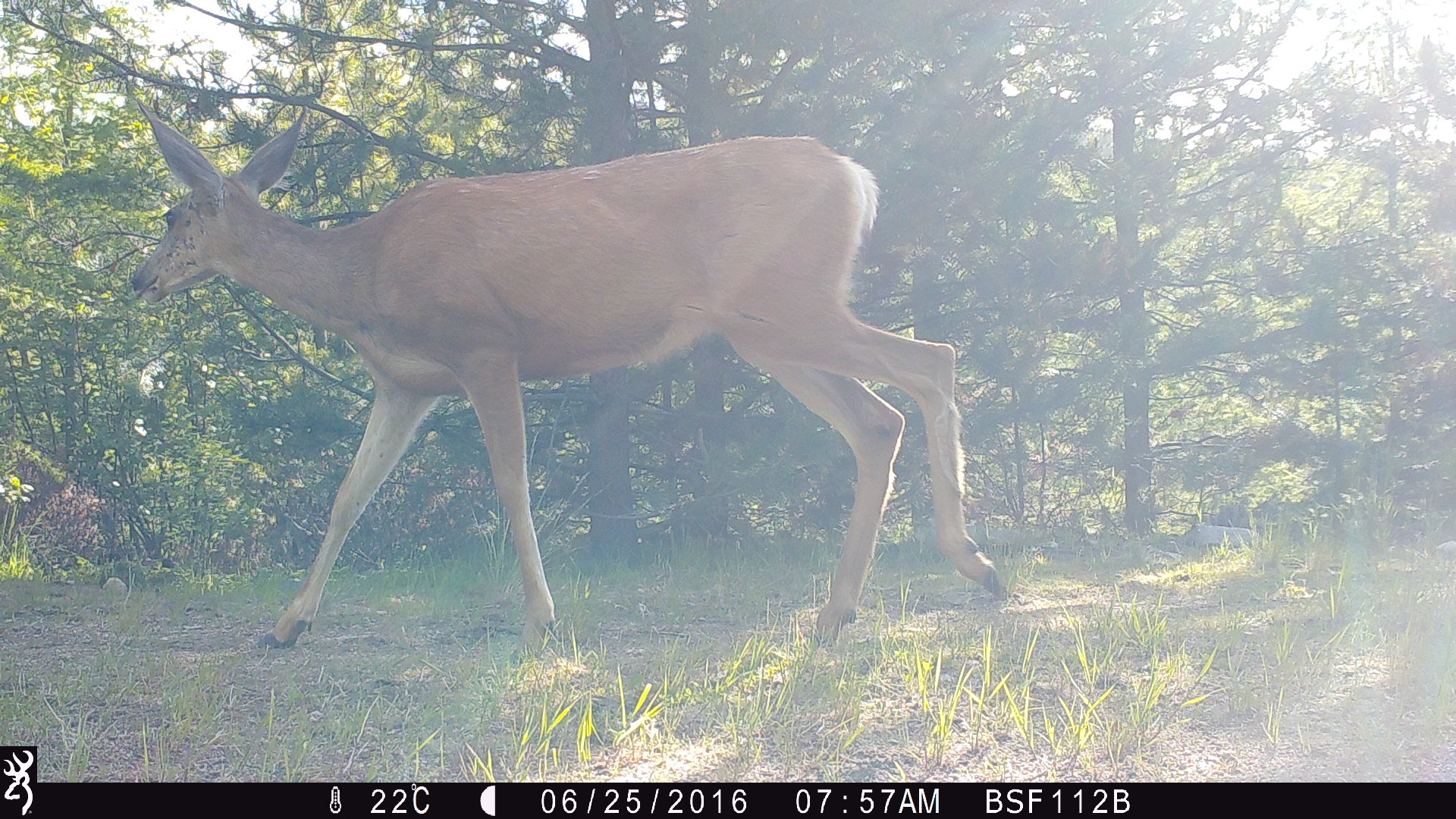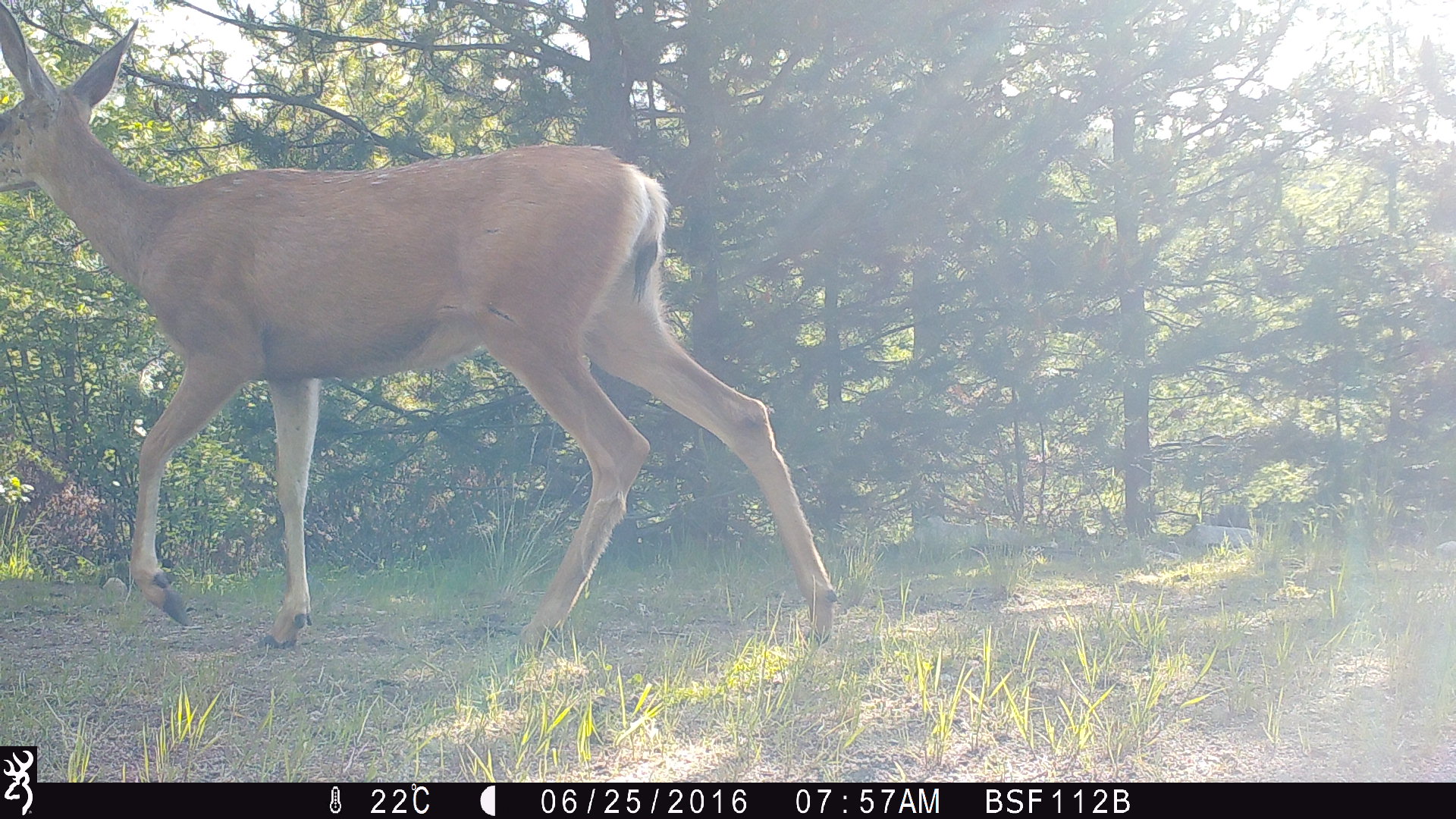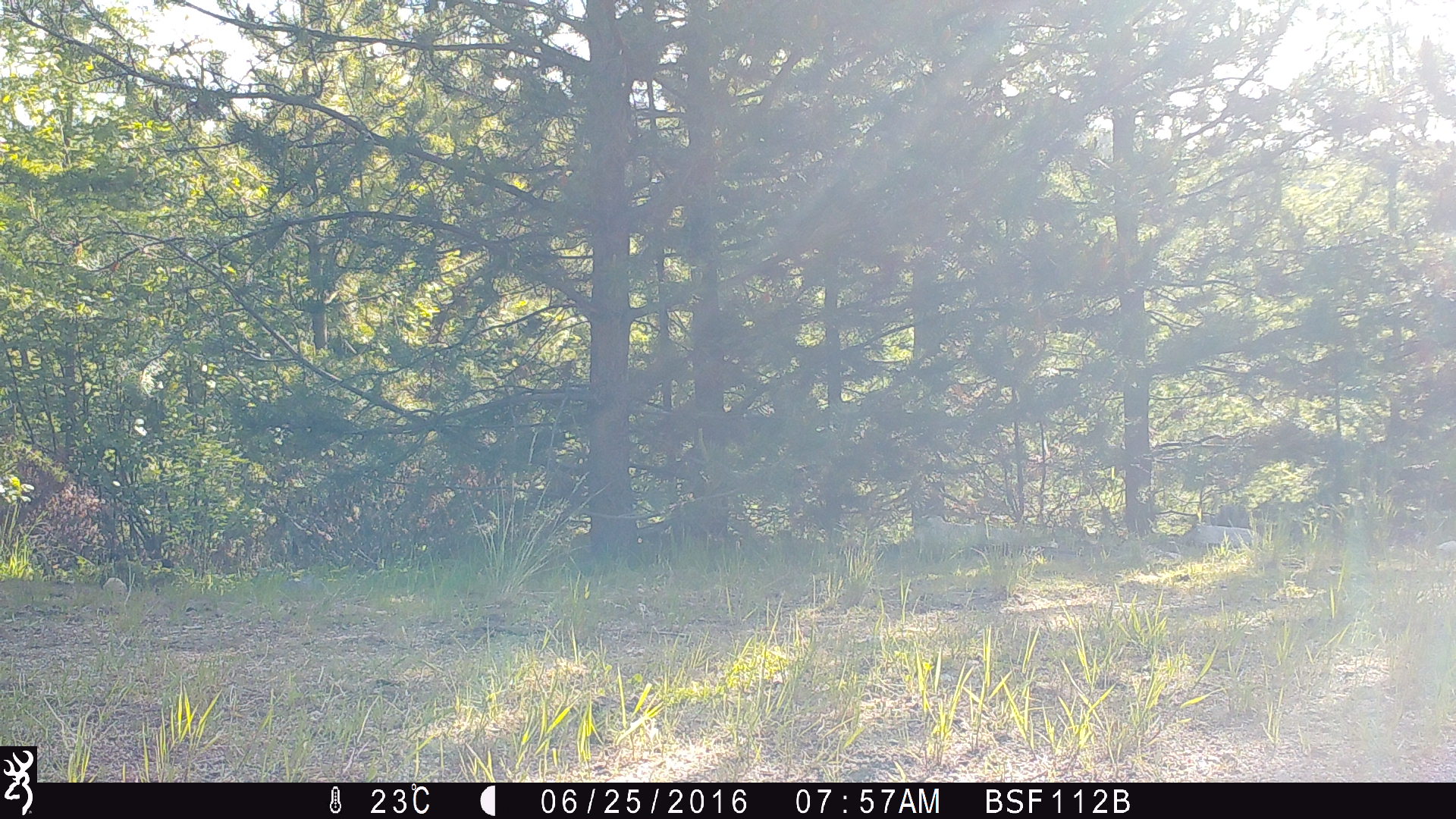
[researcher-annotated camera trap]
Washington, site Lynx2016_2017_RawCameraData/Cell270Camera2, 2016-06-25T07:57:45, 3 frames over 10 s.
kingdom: Animalia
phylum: Chordata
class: Mammalia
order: Artiodactyla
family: Cervidae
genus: Odocoileus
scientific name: Odocoileus hemionus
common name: mule deer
Odocoileus hemionus (mule deer). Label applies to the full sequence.